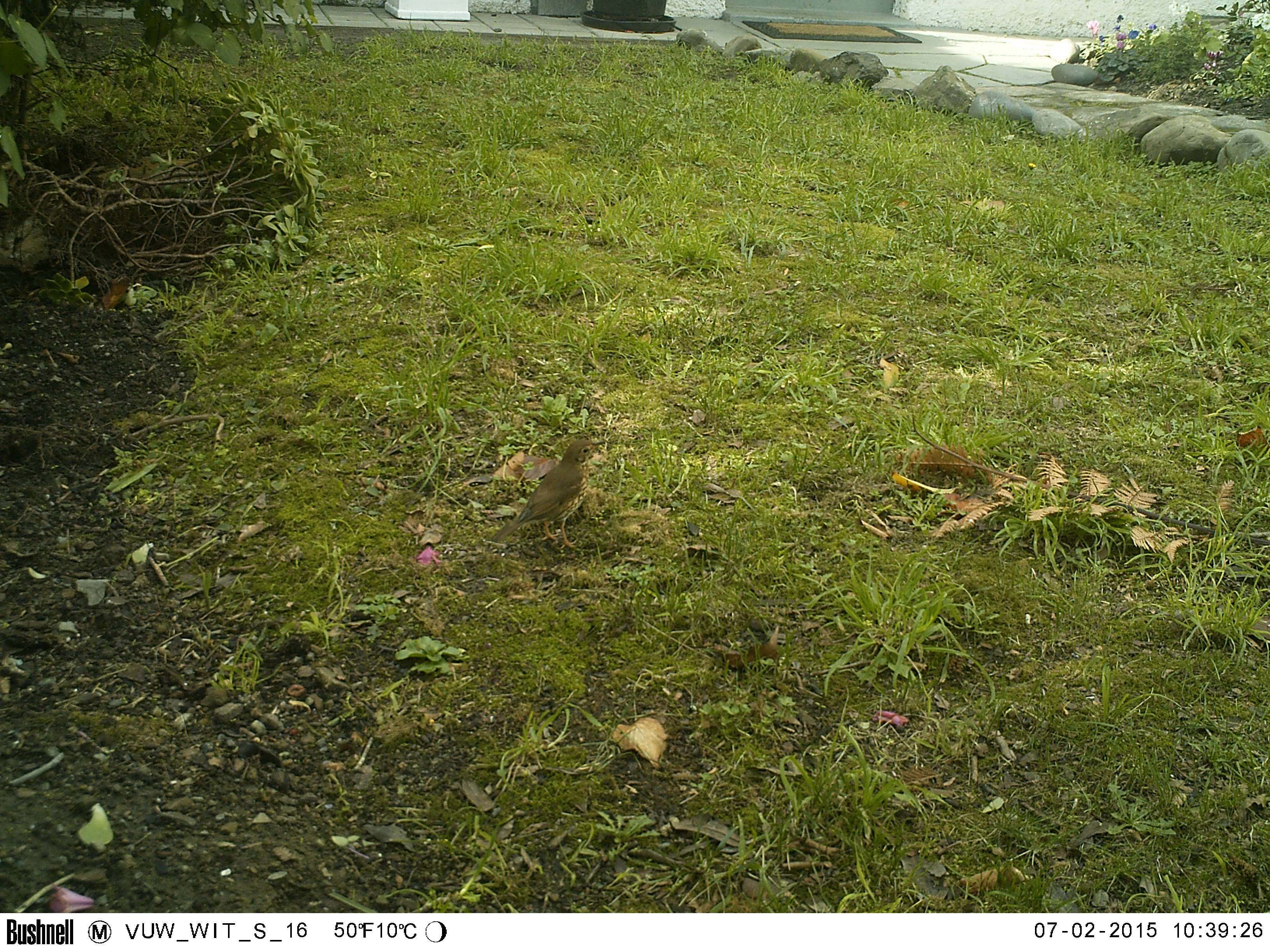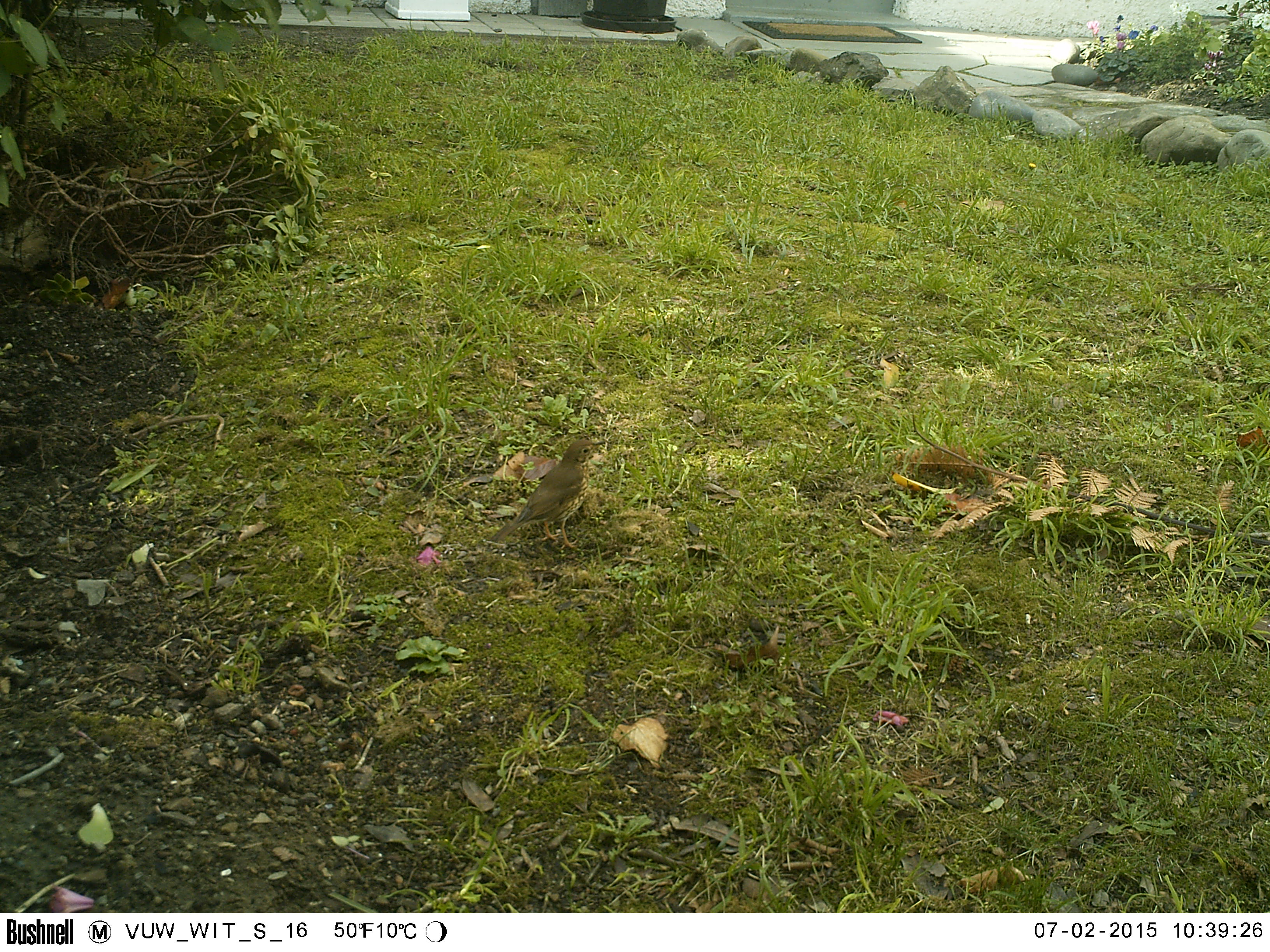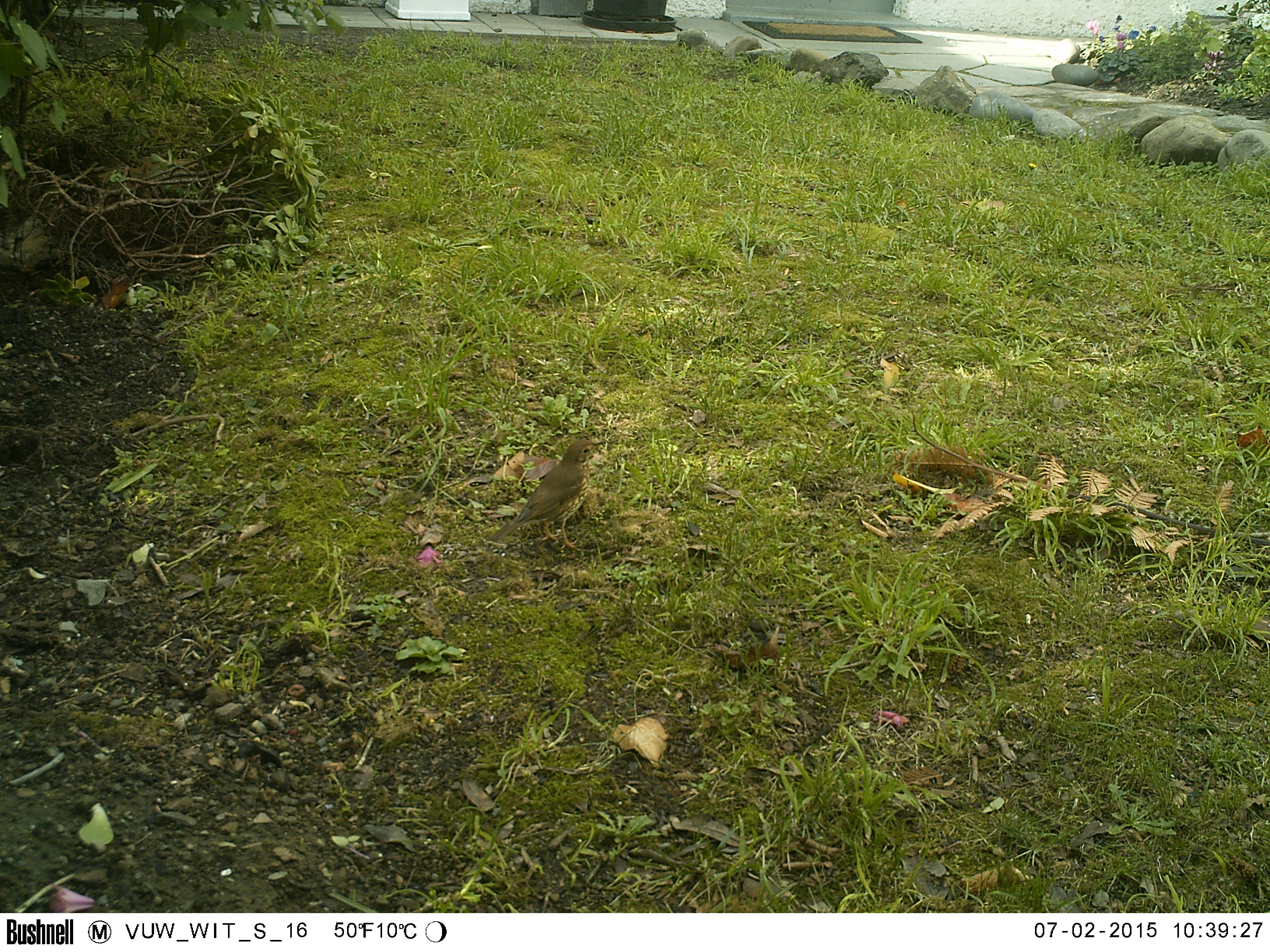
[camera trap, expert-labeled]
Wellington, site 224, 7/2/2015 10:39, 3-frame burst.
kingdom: Animalia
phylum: Chordata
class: Aves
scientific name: Aves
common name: bird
Bird (Aves).